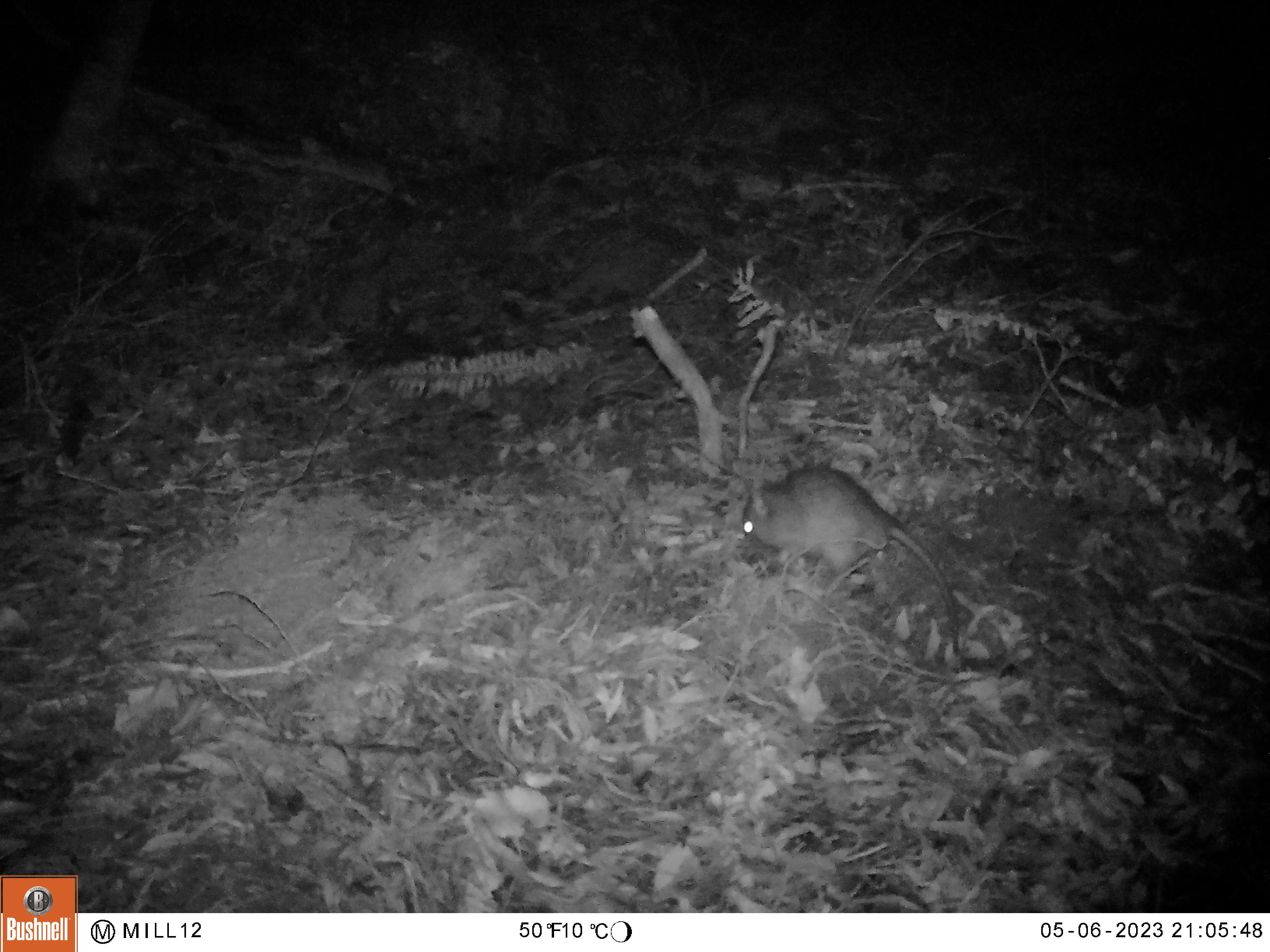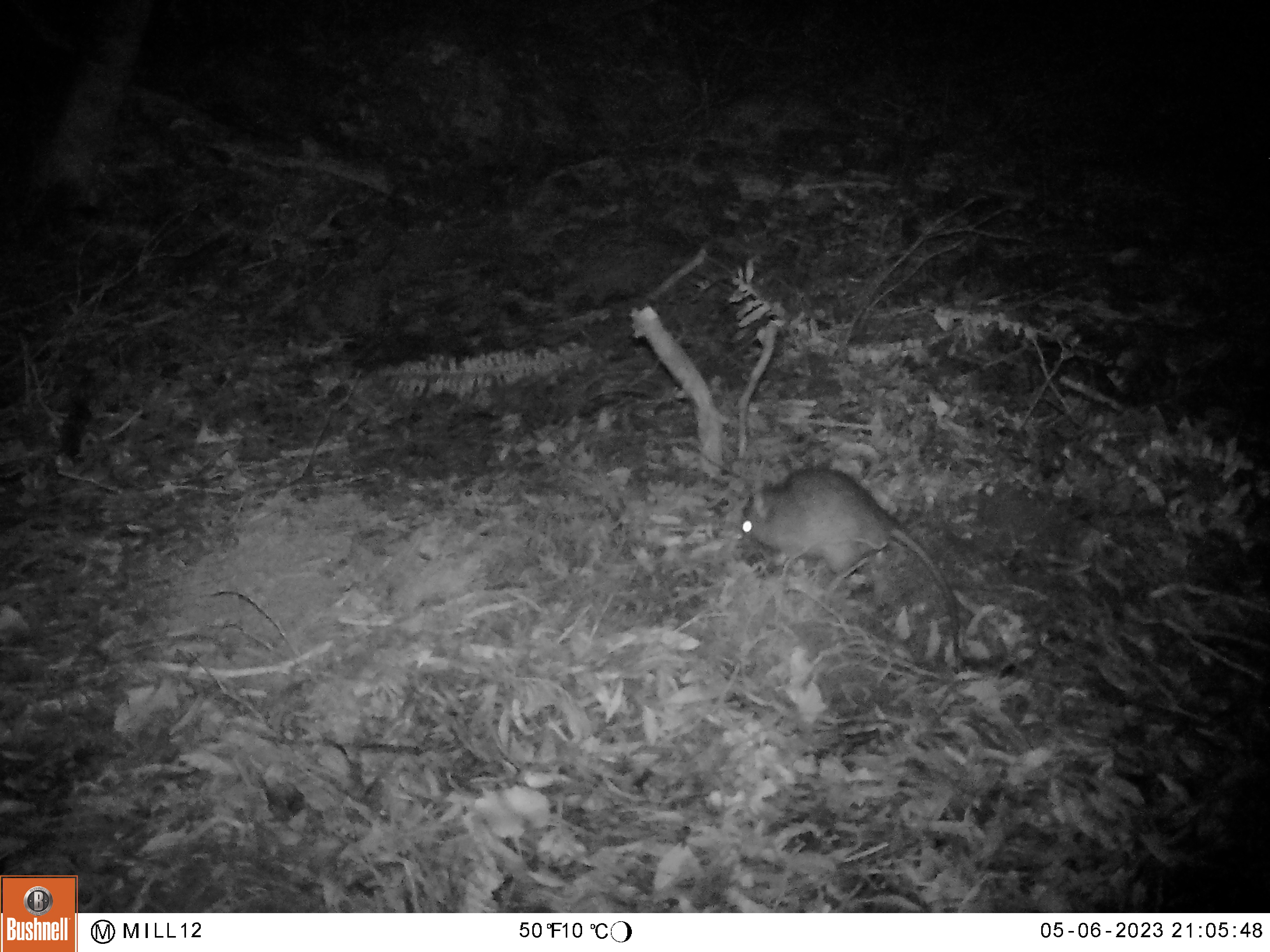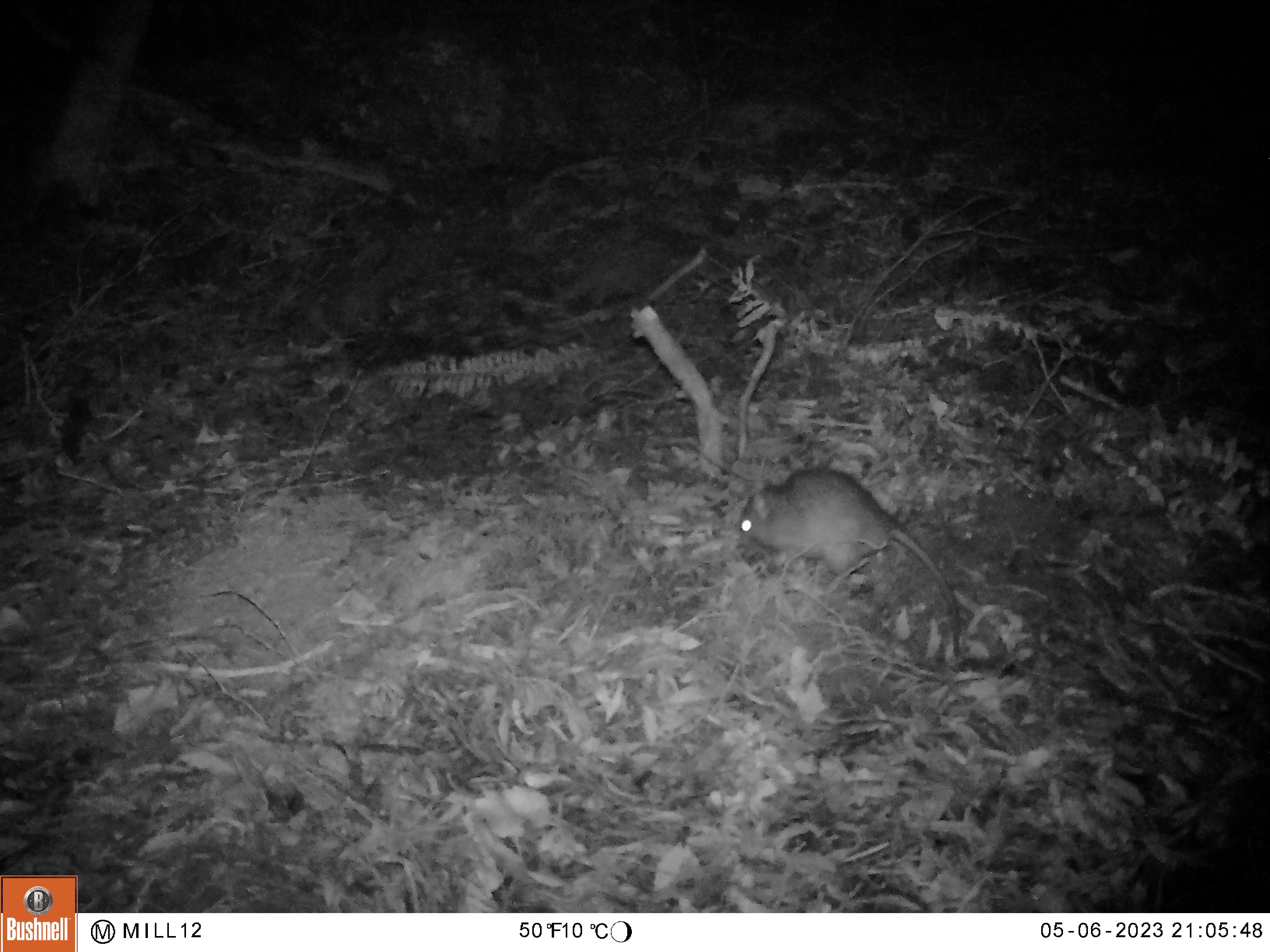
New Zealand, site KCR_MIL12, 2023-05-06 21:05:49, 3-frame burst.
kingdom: Animalia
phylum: Chordata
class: Mammalia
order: Rodentia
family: Muridae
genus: Rattus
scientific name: Rattus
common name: rat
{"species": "rat (Rattus)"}